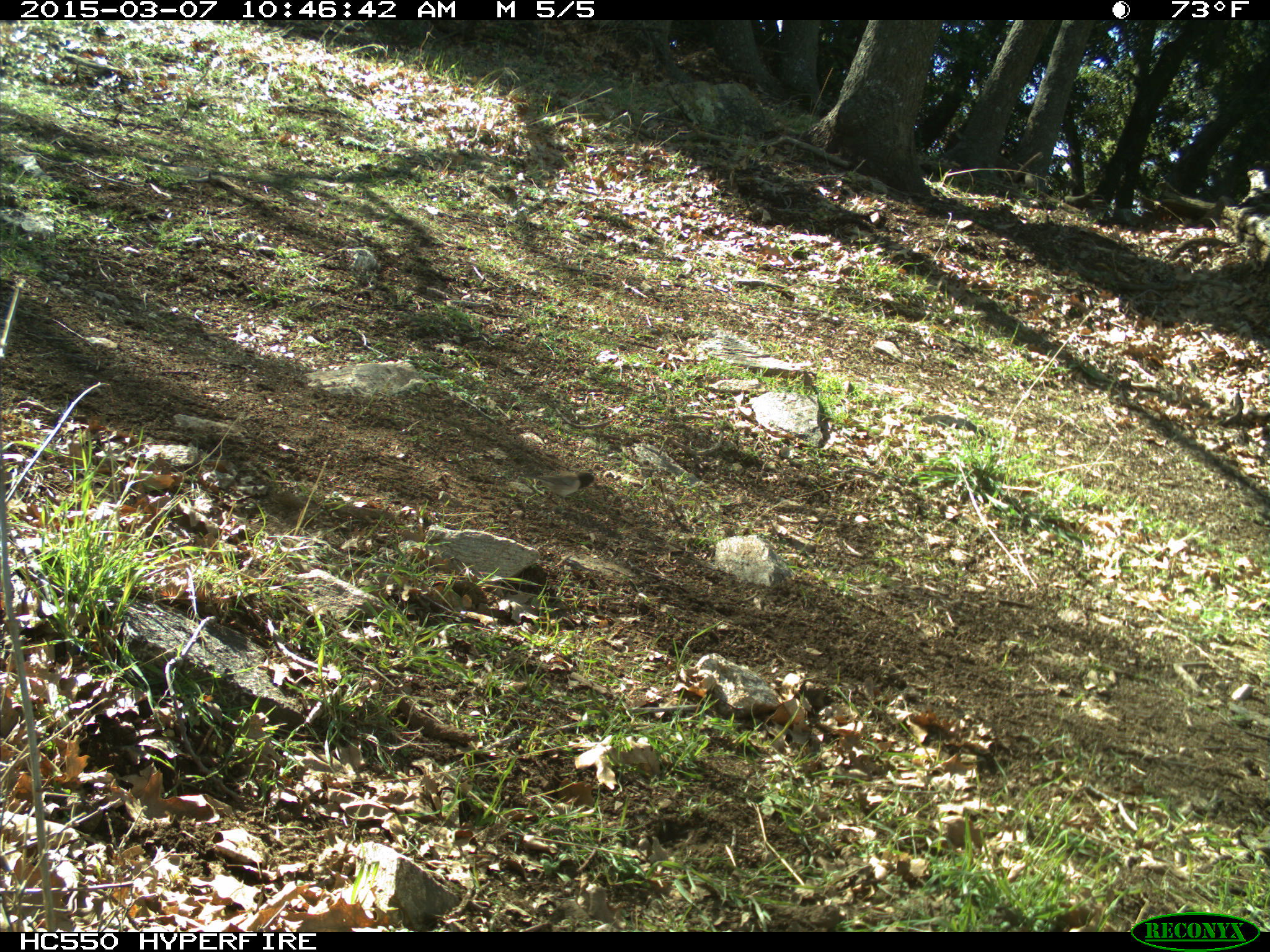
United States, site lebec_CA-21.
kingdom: Animalia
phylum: Chordata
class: Aves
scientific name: Aves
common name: birds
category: unidentified bird